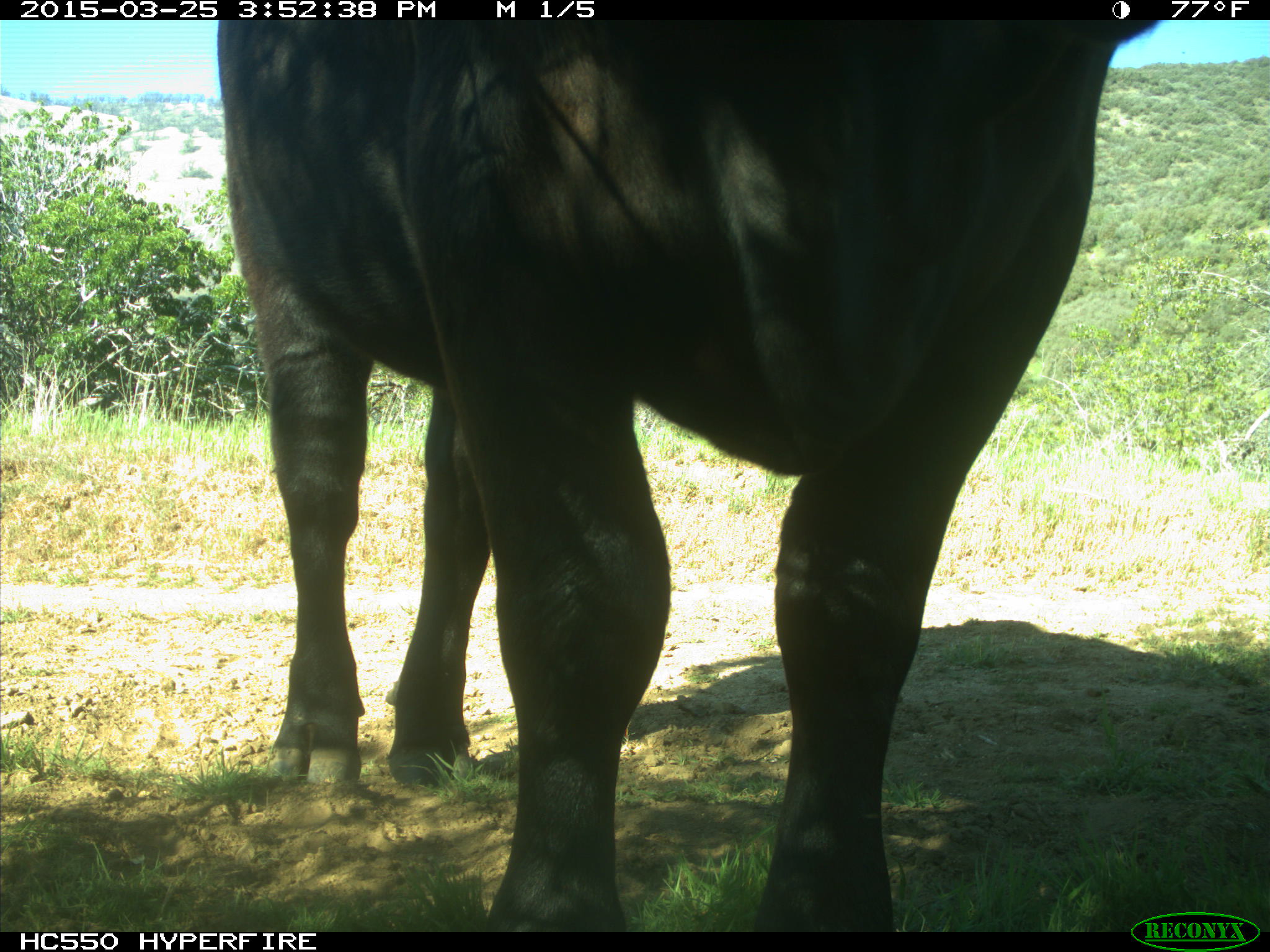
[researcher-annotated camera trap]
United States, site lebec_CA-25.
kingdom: Animalia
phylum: Chordata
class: Mammalia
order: Artiodactyla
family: Bovidae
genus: Bos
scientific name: Bos taurus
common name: domestic cow